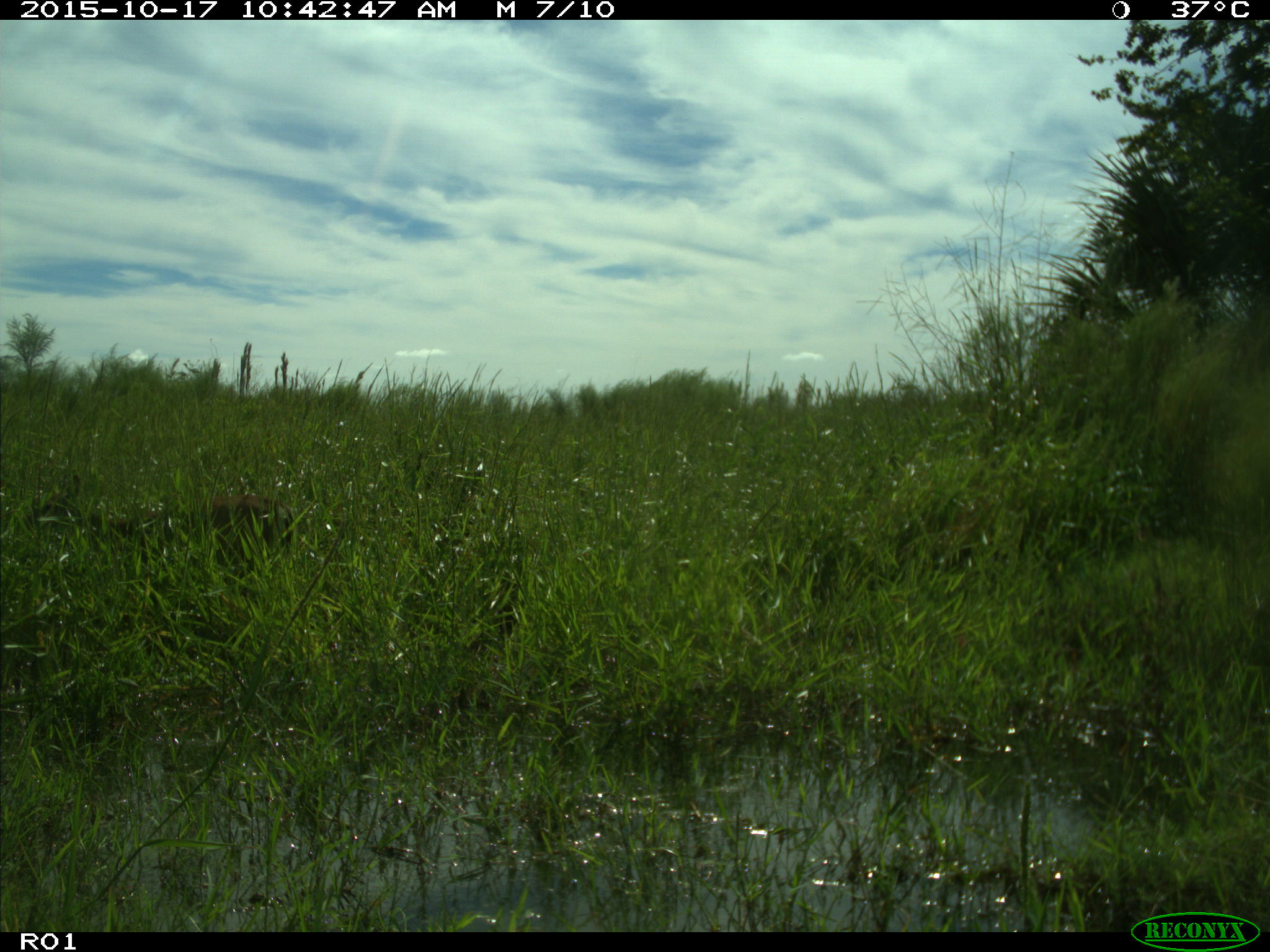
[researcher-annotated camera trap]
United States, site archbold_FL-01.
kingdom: Animalia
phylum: Chordata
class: Mammalia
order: Artiodactyla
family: Cervidae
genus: Odocoileus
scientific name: Odocoileus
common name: deer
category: unidentified deer